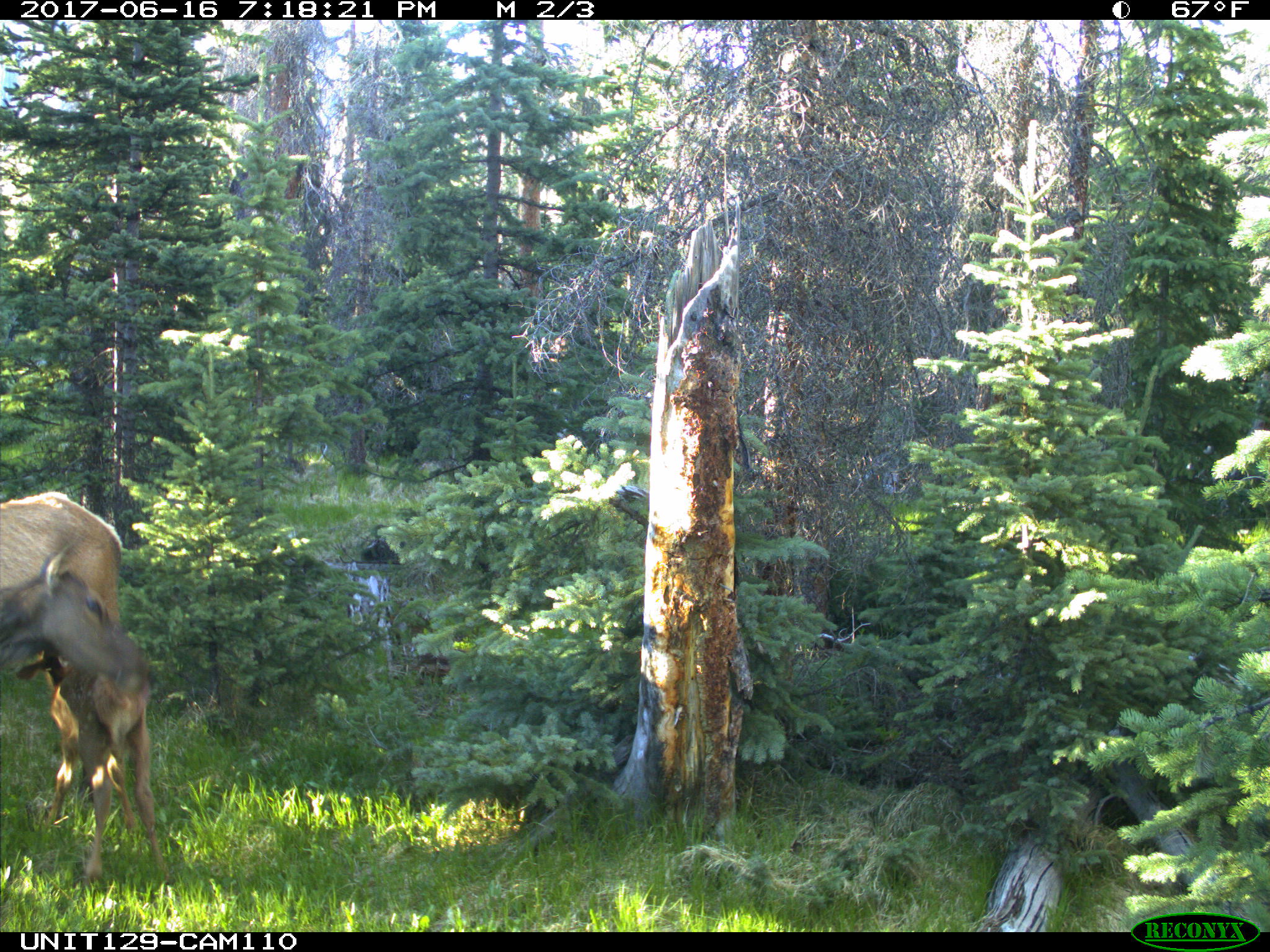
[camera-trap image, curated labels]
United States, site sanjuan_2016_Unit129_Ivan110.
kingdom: Animalia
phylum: Chordata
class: Mammalia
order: Artiodactyla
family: Cervidae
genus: Cervus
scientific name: Cervus elaphus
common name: red deer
Cervus elaphus (red deer).